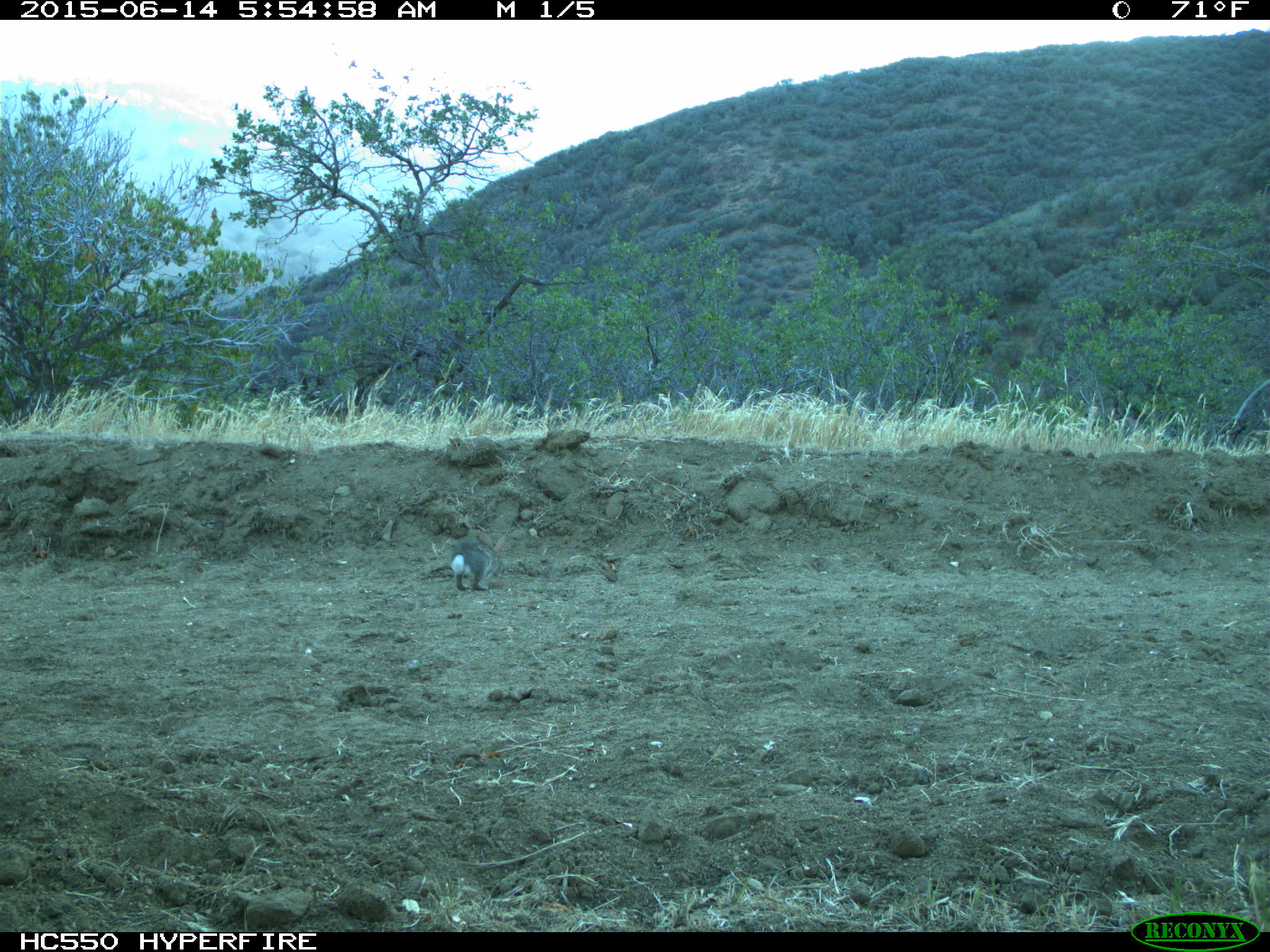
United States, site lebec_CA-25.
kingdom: Animalia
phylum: Chordata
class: Mammalia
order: Lagomorpha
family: Leporidae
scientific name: Leporidae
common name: rabbits and hares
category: unidentified rabbit